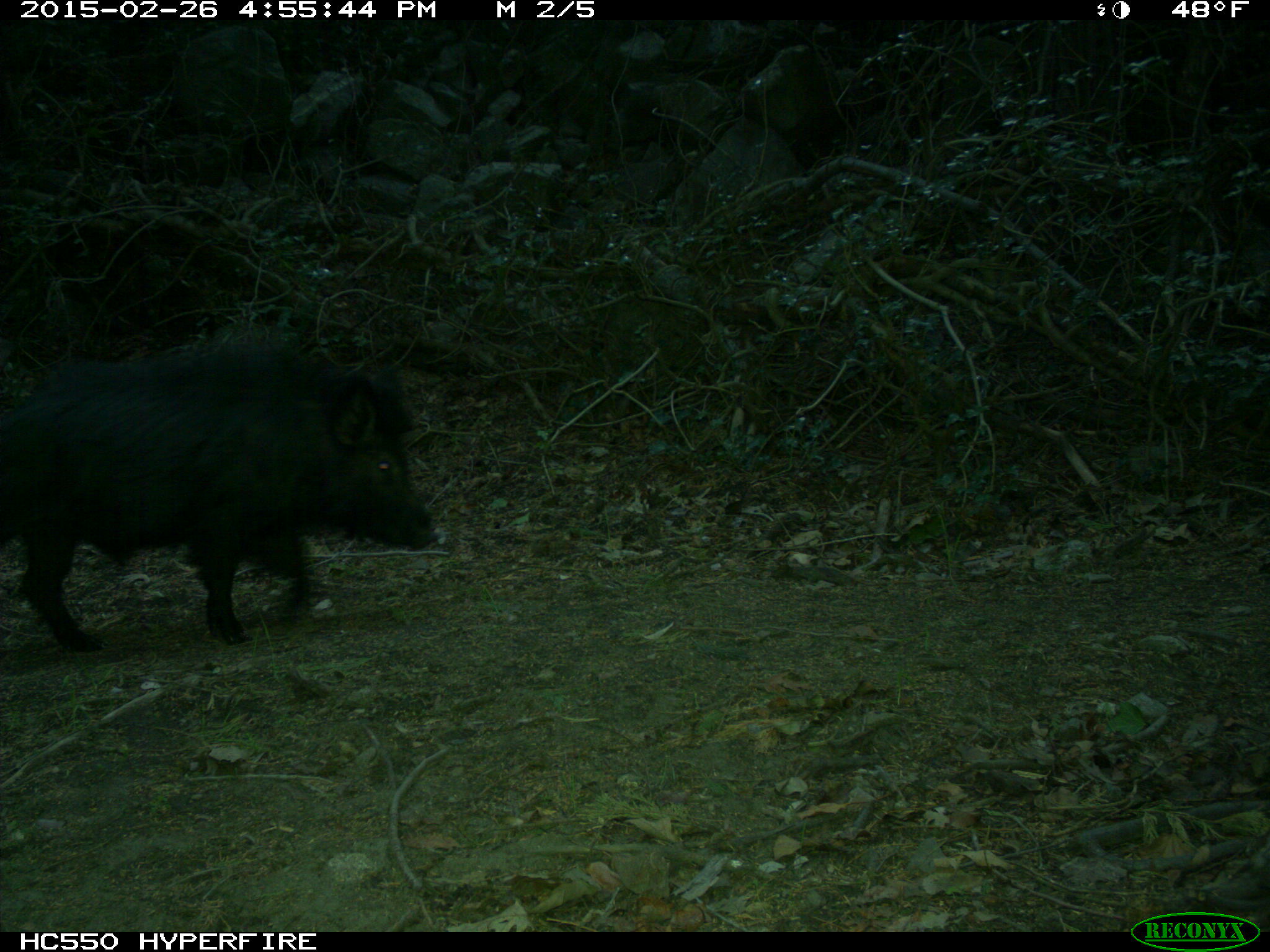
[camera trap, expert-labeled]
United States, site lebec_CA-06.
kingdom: Animalia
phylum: Chordata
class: Mammalia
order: Artiodactyla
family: Suidae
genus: Sus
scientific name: Sus scrofa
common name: wild boar